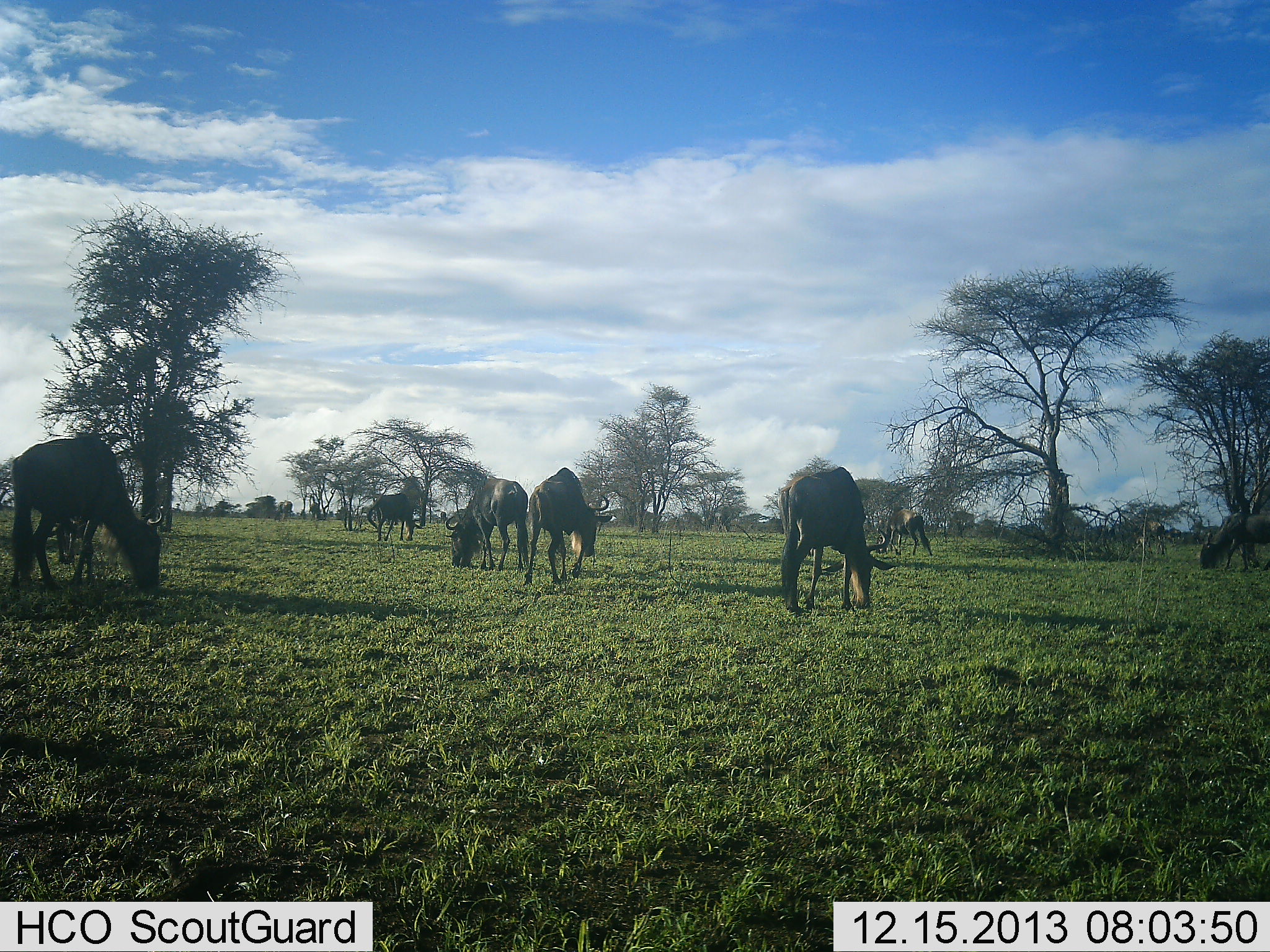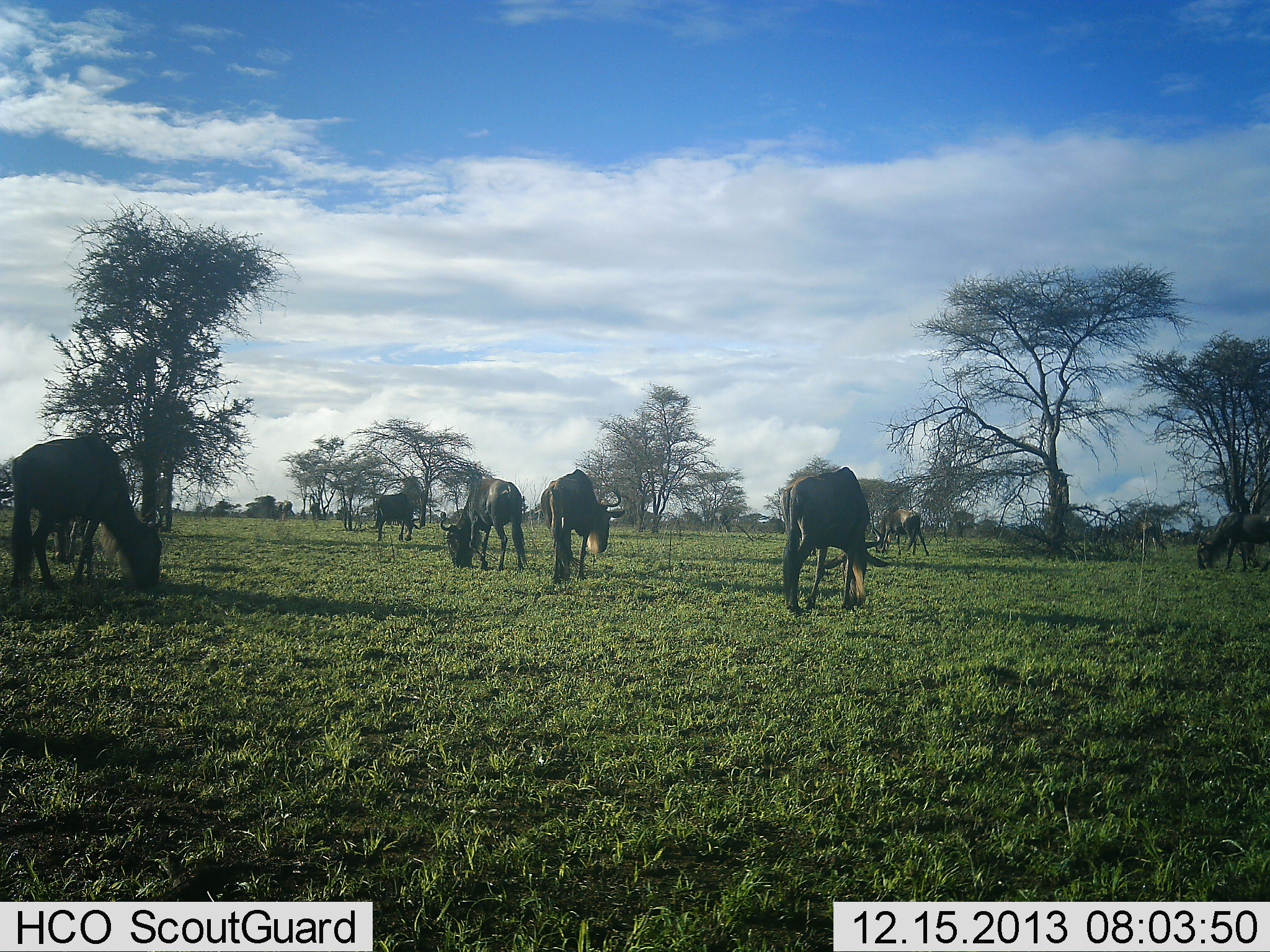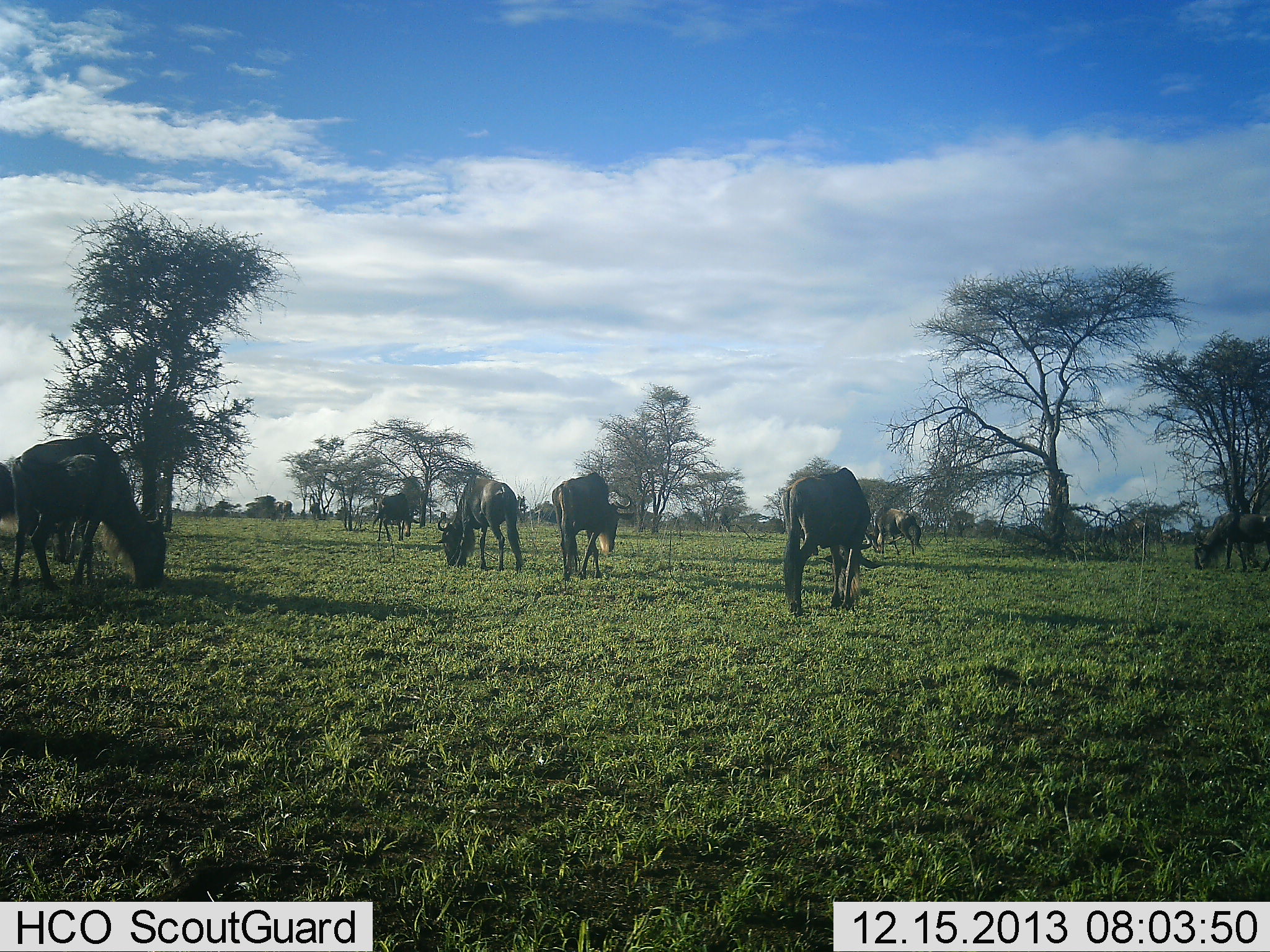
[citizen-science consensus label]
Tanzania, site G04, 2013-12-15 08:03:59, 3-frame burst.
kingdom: Animalia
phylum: Chordata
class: Mammalia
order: Artiodactyla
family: Bovidae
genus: Connochaetes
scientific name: Connochaetes taurinus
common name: blue wildebeest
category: wildebeest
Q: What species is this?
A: Wildebeest (blue wildebeest) (Connochaetes taurinus).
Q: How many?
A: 8.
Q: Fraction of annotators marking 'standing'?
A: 20%.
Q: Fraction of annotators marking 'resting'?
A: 0%.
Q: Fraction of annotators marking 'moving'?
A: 40%.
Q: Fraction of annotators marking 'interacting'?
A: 0%.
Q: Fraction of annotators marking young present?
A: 0%.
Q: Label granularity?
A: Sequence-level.